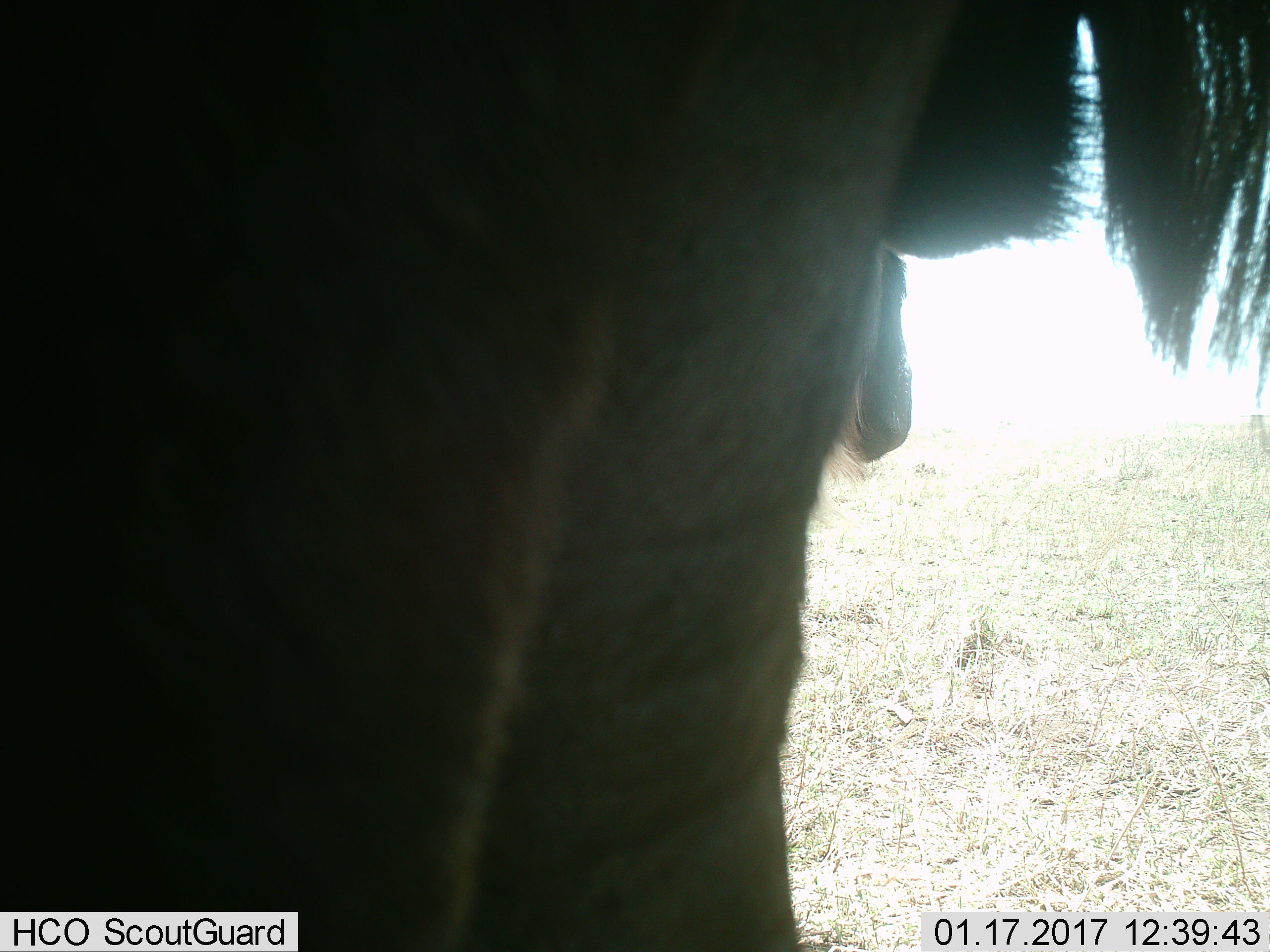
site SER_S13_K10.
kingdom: Animalia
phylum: Chordata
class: Mammalia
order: Artiodactyla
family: Bovidae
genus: Connochaetes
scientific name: Connochaetes taurinus taurinus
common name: blue wildebeest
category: wildebeestblue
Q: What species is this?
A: Wildebeestblue (blue wildebeest) (Connochaetes taurinus taurinus).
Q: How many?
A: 2.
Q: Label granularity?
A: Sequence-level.